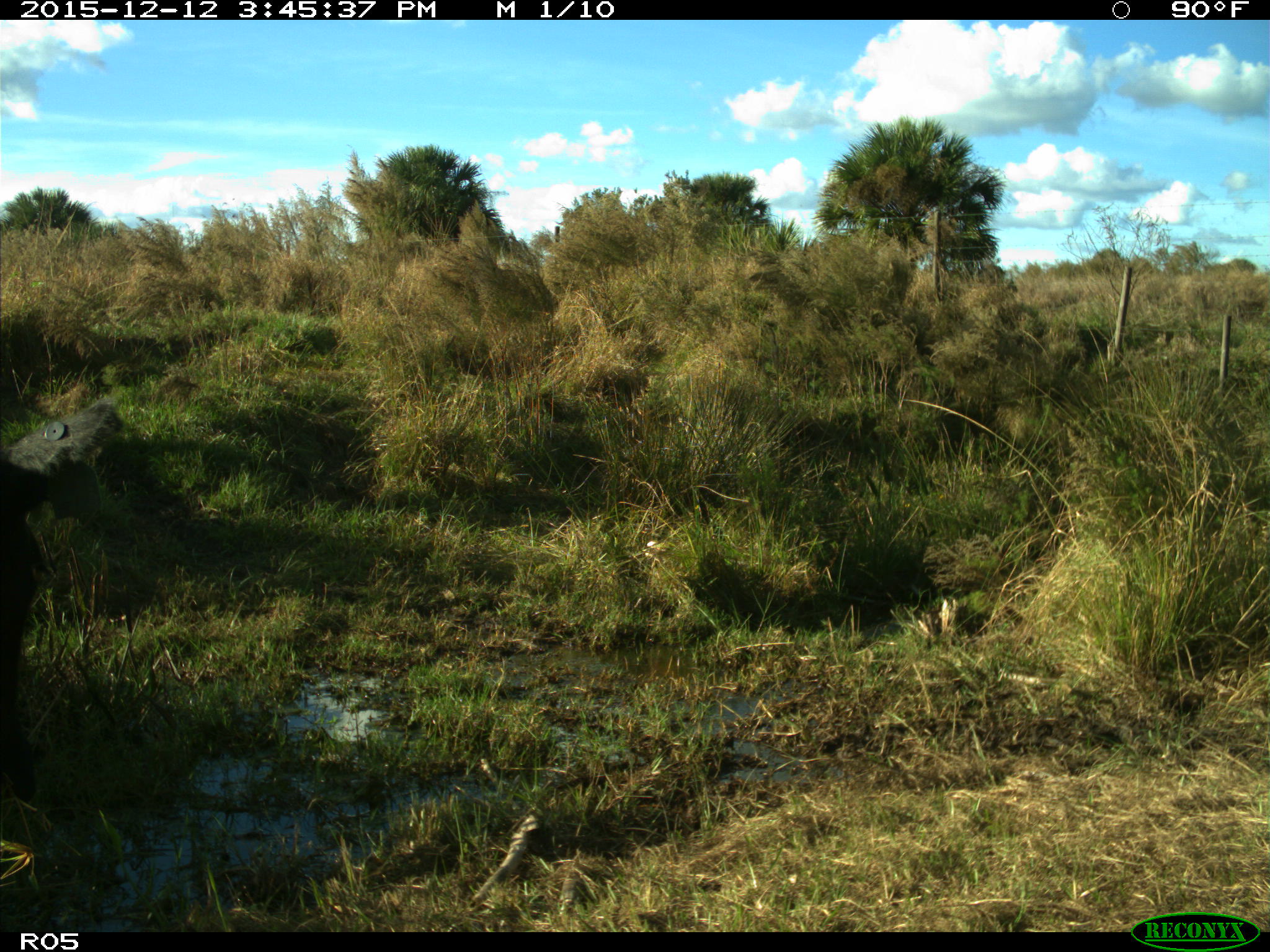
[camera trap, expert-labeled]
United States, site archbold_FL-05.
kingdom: Animalia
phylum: Chordata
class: Mammalia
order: Artiodactyla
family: Bovidae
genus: Bos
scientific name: Bos taurus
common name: domestic cow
Bos taurus (domestic cow).